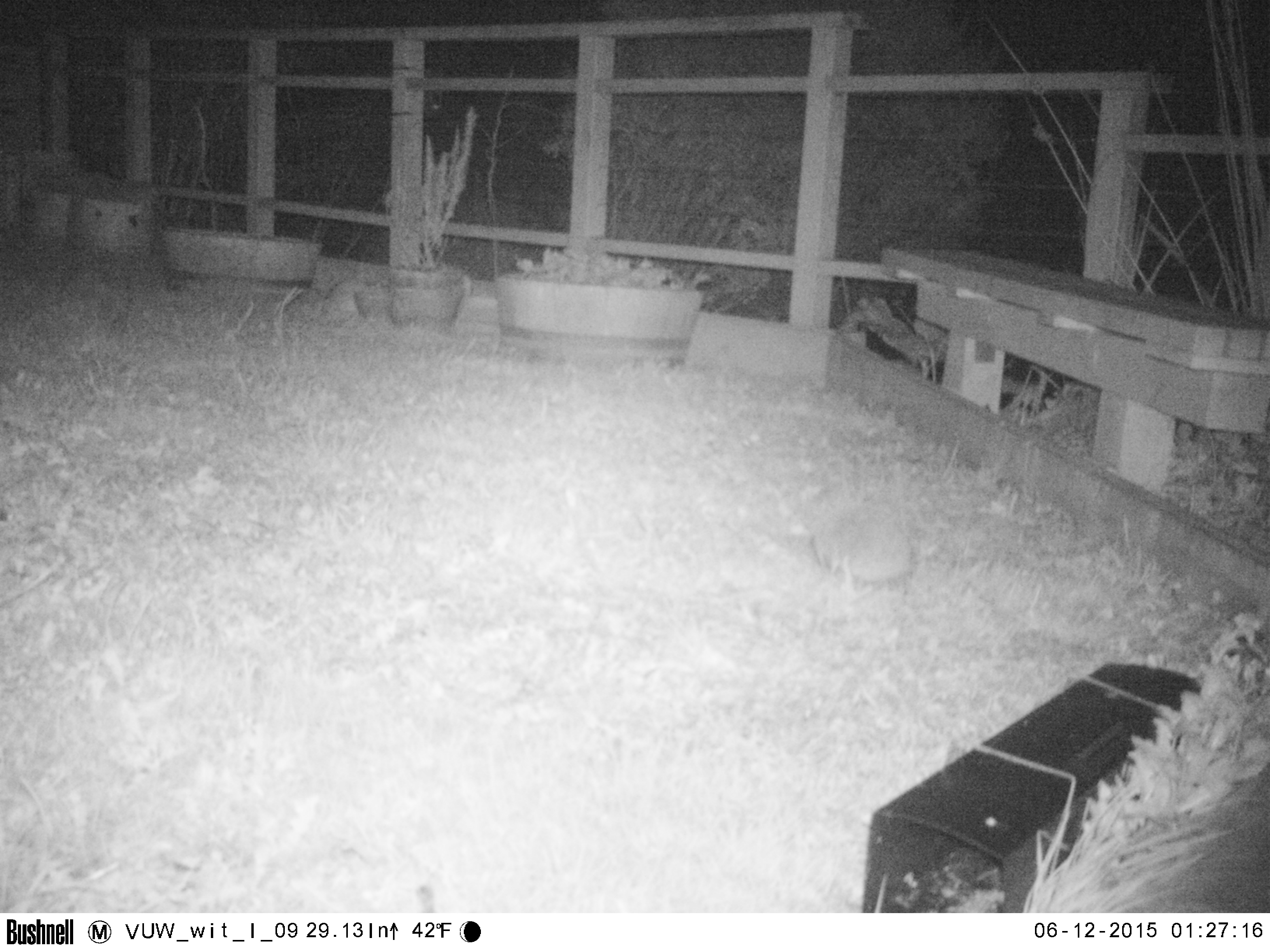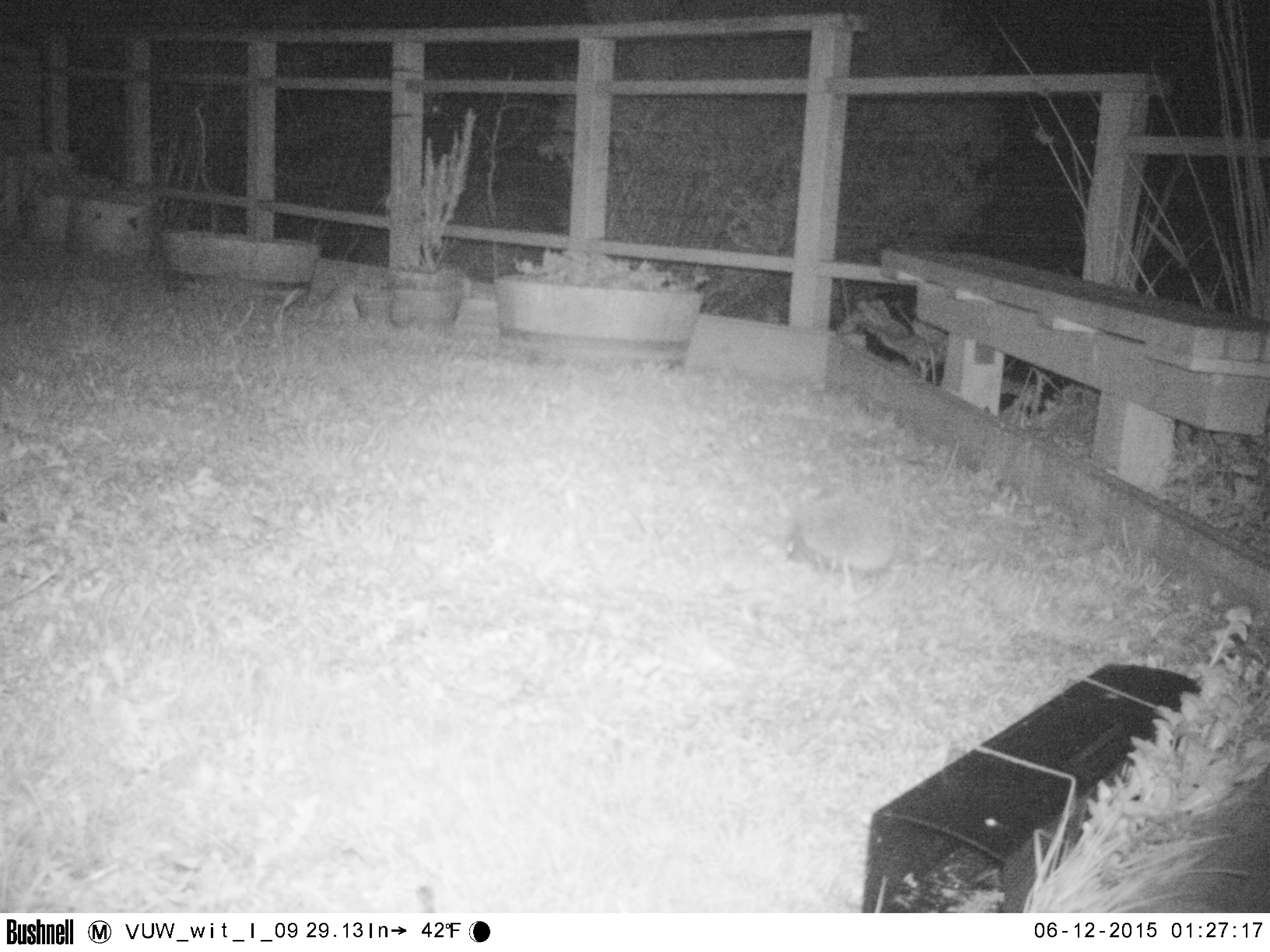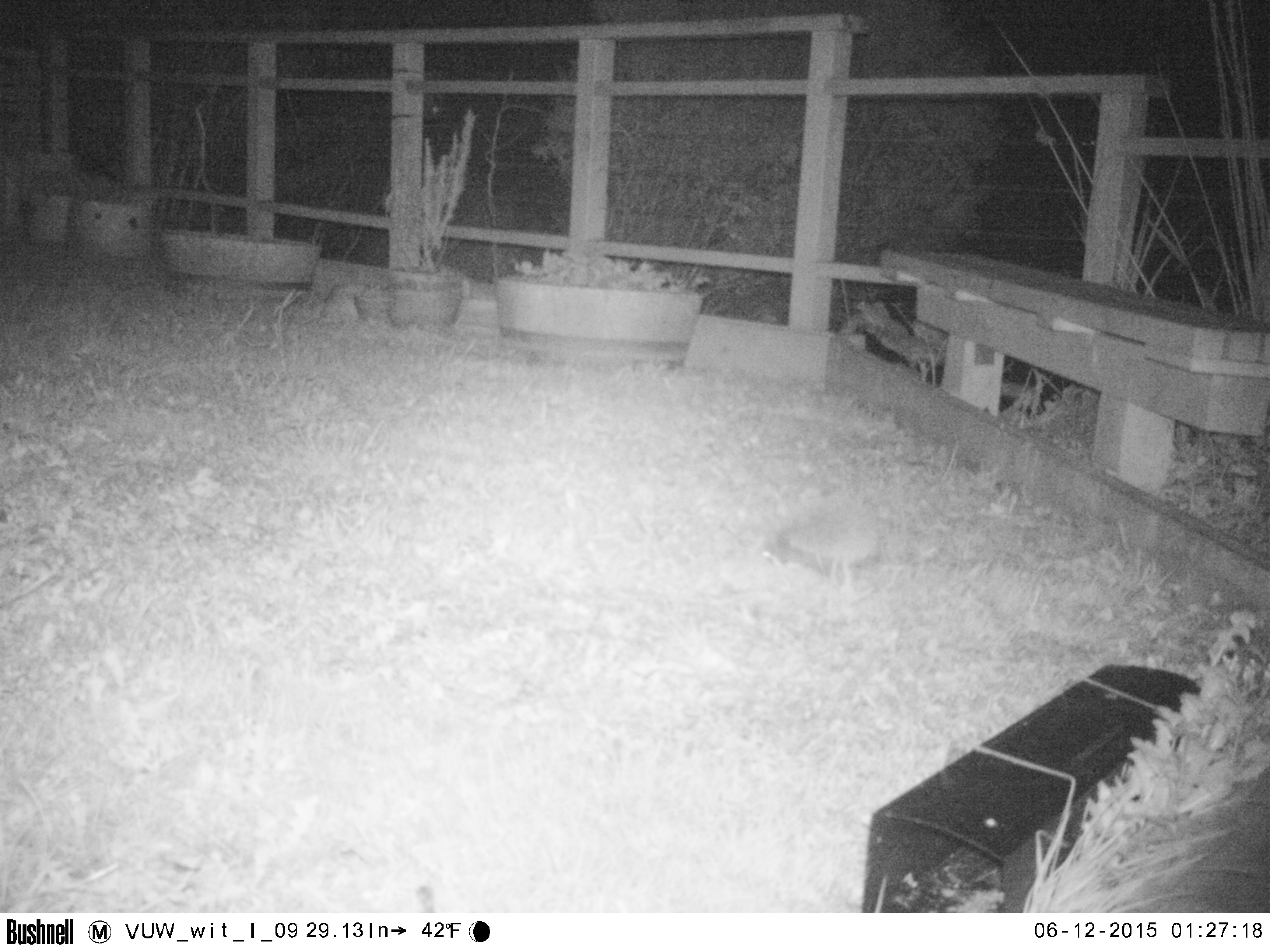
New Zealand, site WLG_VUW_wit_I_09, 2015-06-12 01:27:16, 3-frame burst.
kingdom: Animalia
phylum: Chordata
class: Mammalia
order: Eulipotyphla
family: Erinaceidae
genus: Erinaceus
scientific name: Erinaceus europaeus europaeus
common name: european hedgehog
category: hedgehog